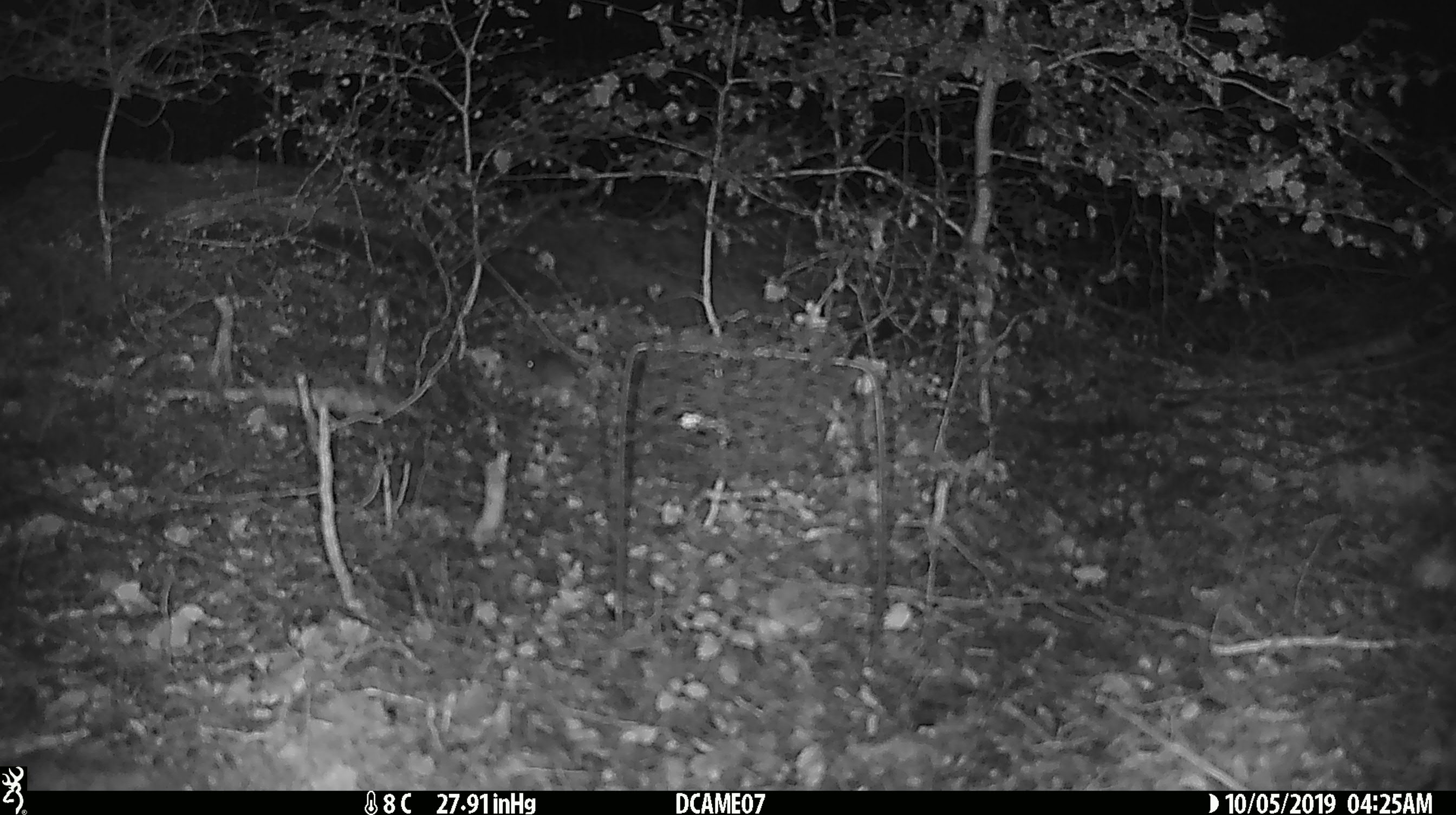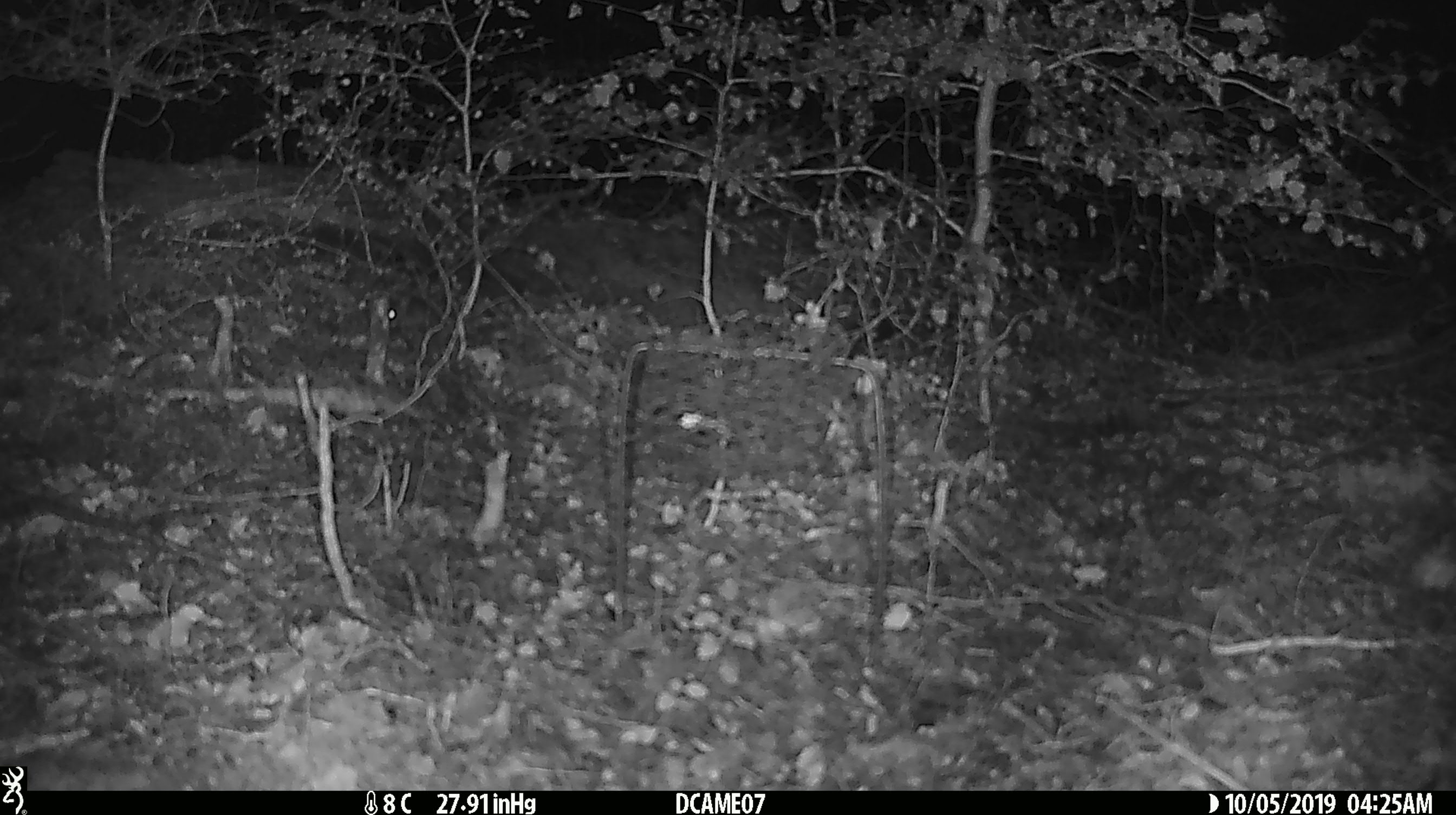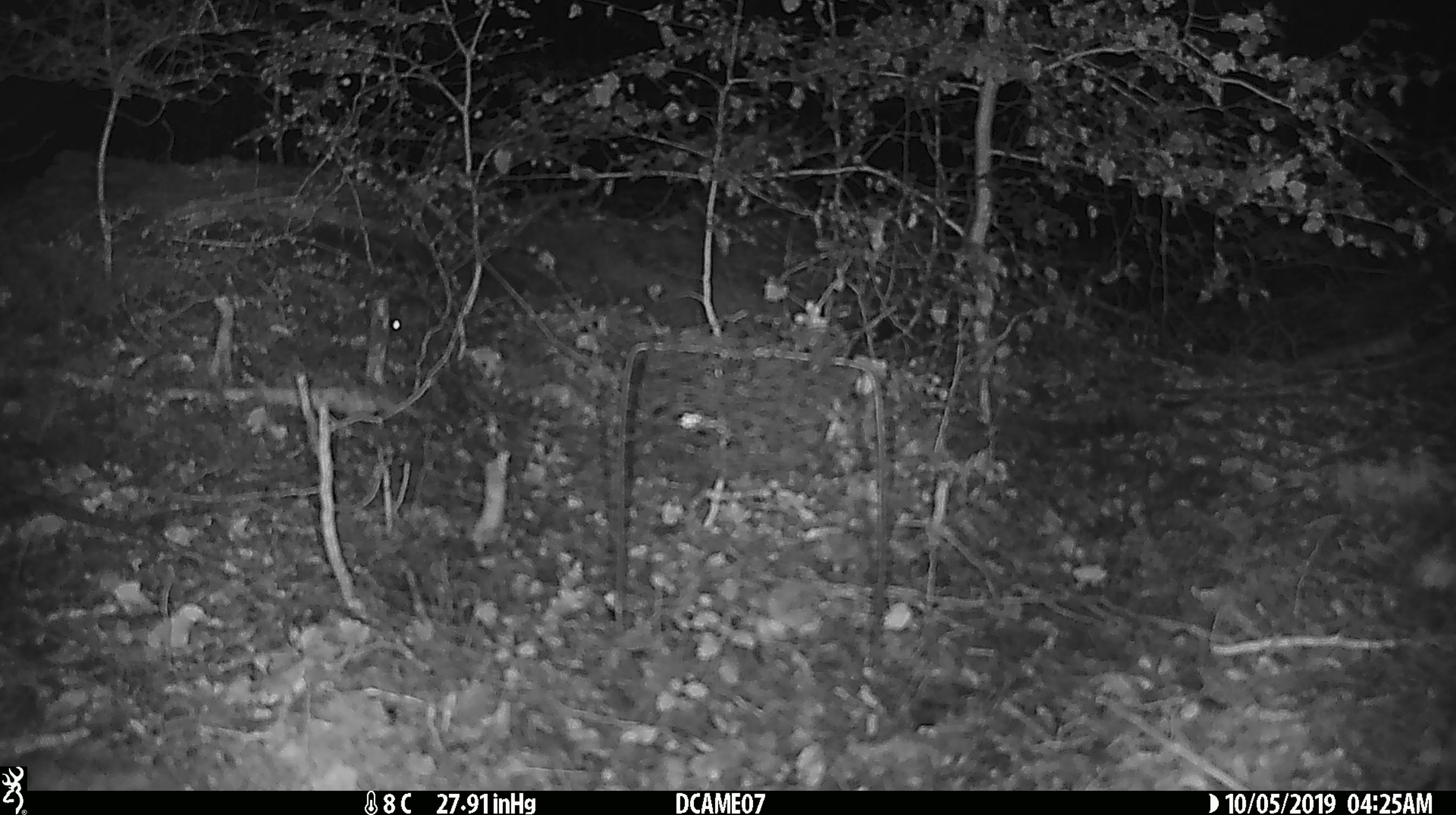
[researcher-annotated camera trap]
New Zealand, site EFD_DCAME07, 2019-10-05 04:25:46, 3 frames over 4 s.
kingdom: Animalia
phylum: Chordata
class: Mammalia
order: Rodentia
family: Muridae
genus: Mus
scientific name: Mus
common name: mouse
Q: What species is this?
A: Mouse (Mus).